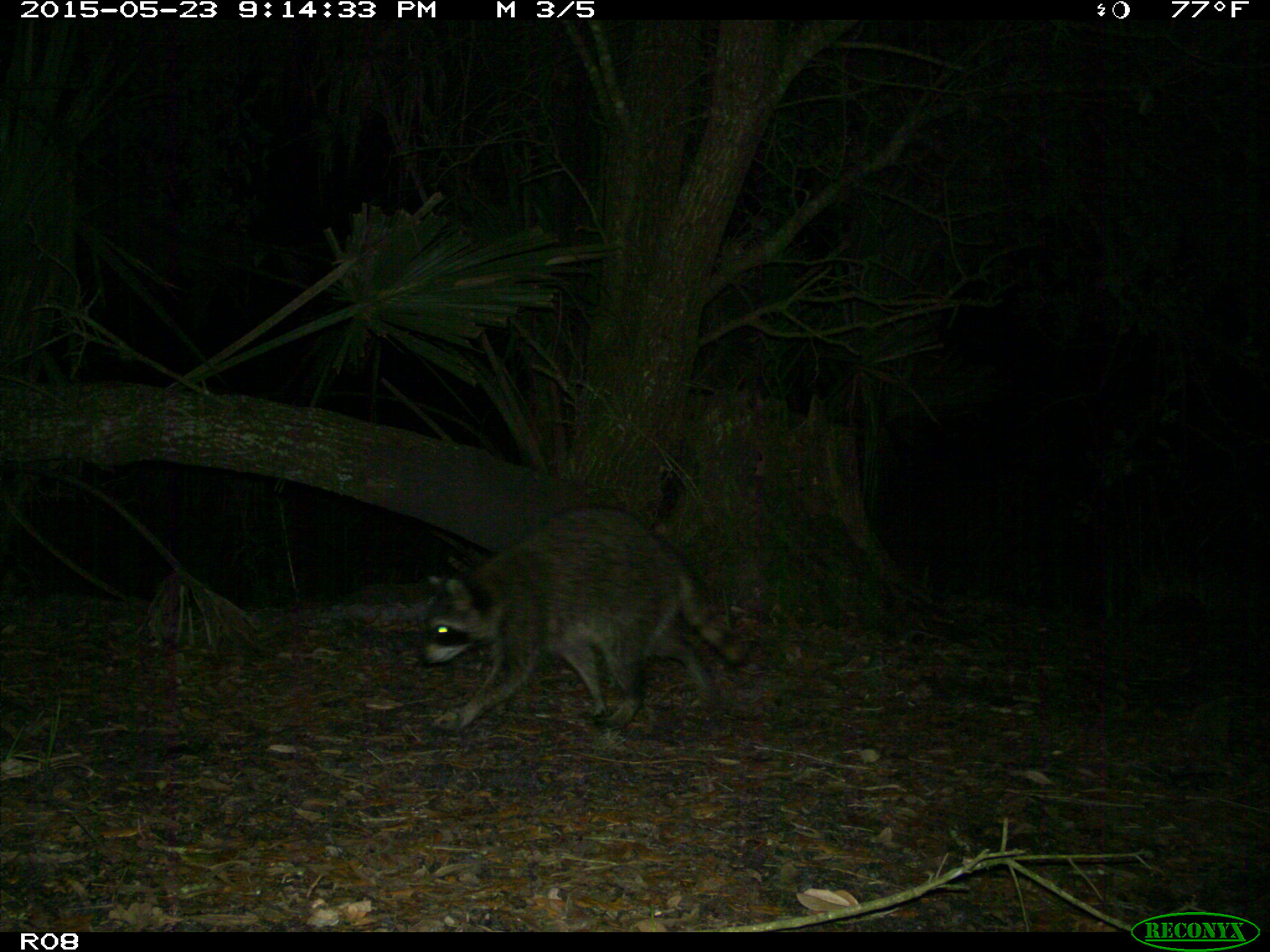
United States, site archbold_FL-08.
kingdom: Animalia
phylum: Chordata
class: Mammalia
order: Carnivora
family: Procyonidae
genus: Procyon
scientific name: Procyon lotor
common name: common raccoon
Procyon lotor (common raccoon).